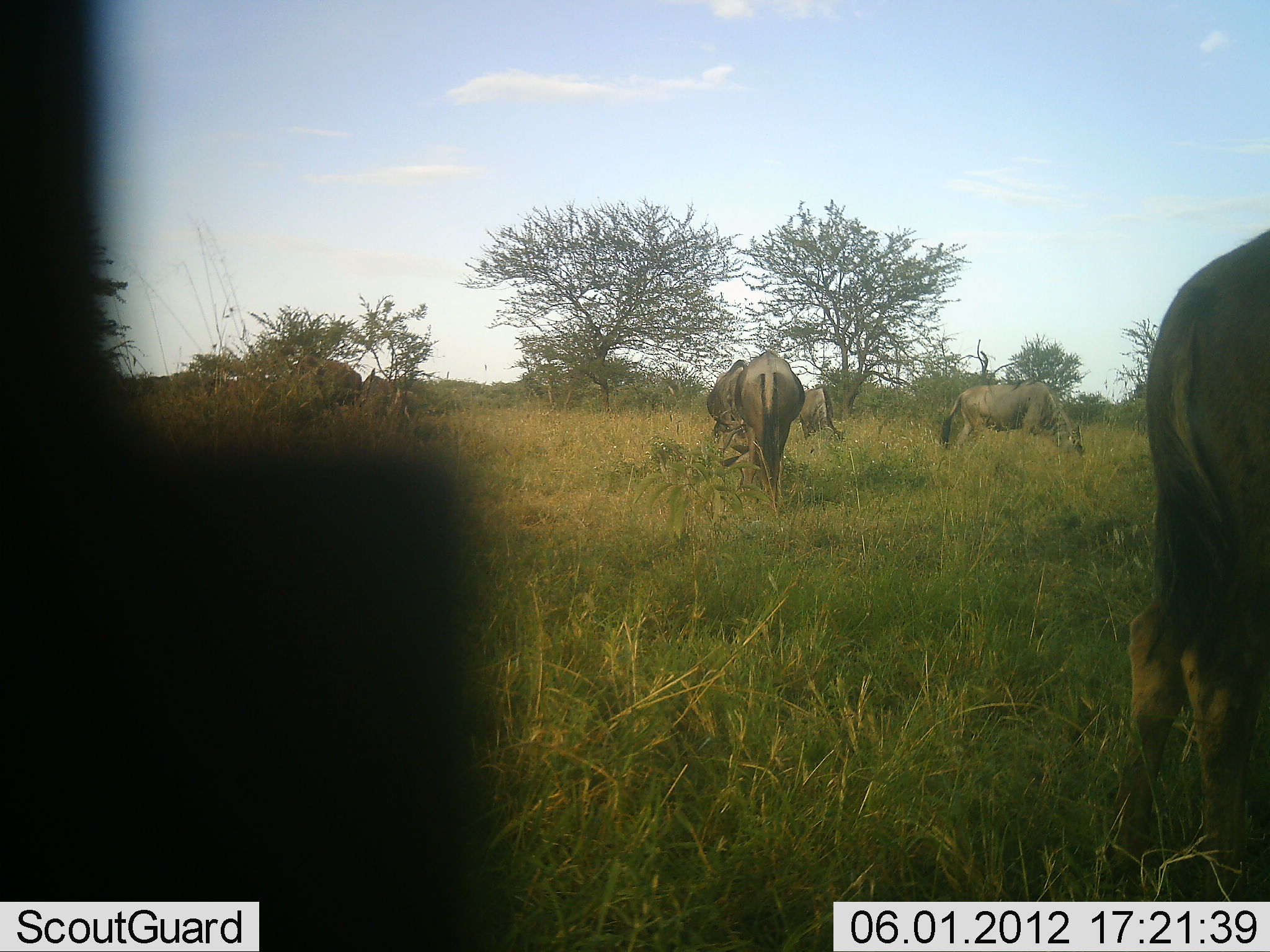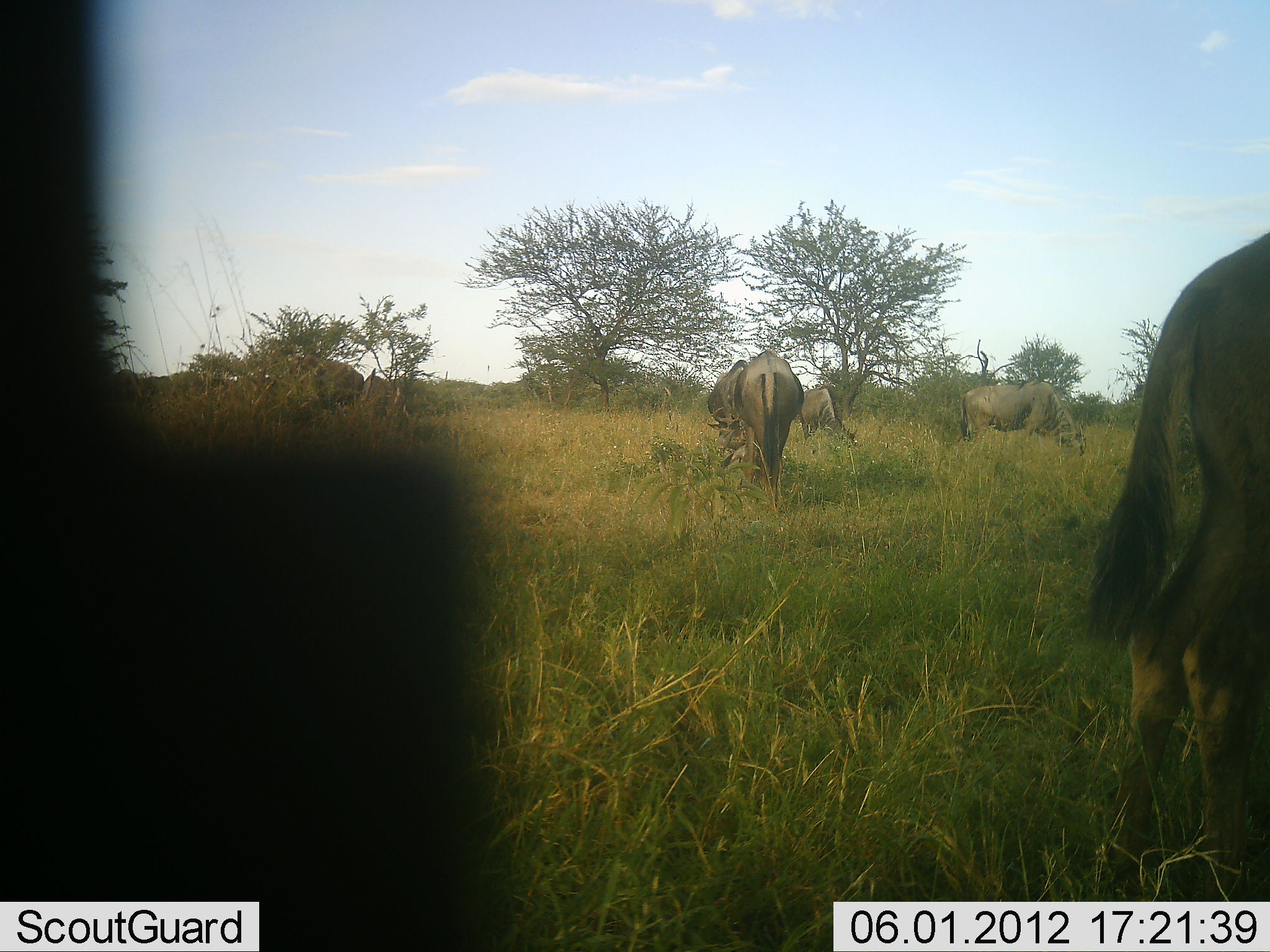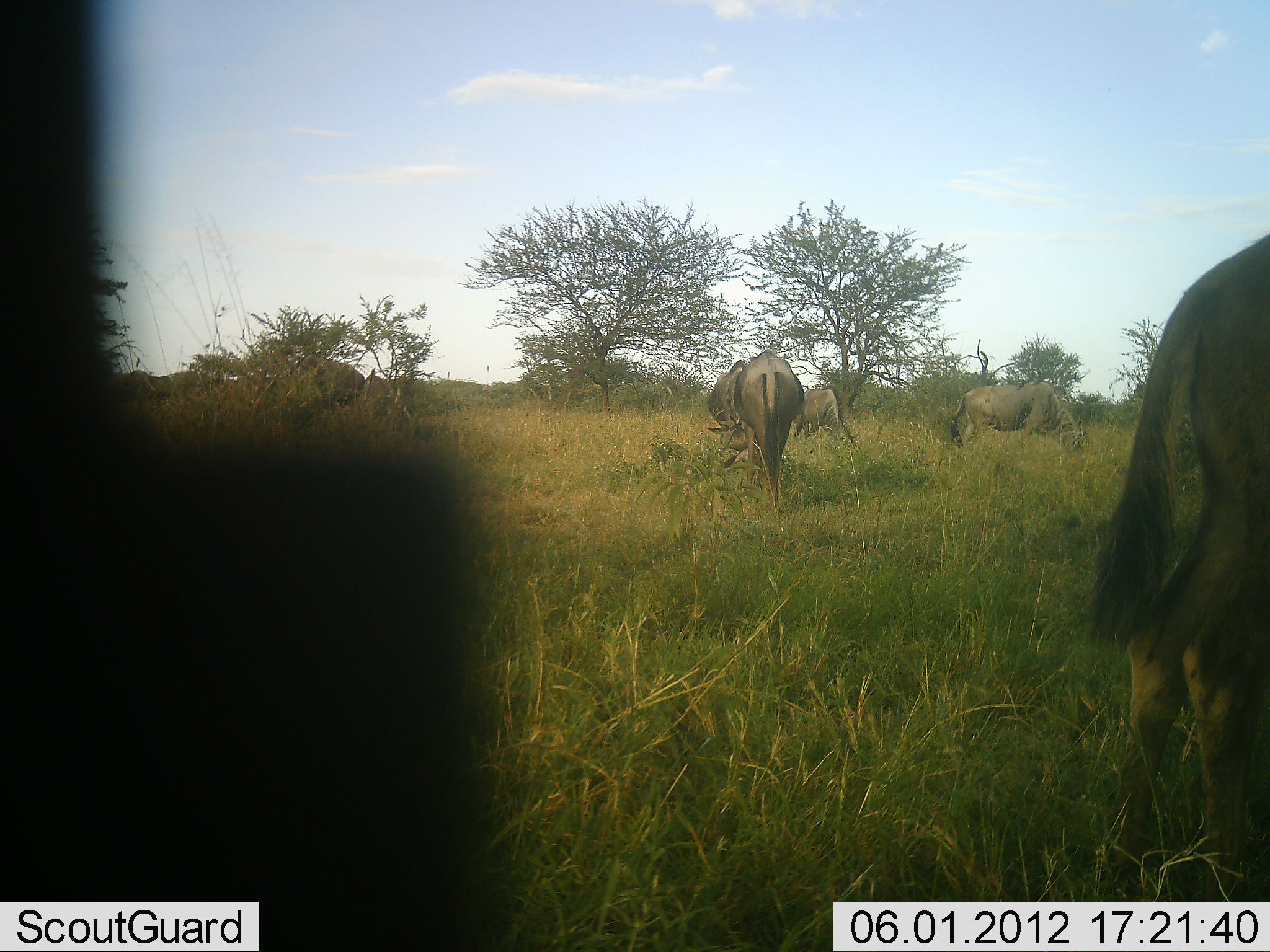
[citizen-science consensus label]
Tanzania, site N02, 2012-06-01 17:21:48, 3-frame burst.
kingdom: Animalia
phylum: Chordata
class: Mammalia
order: Artiodactyla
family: Bovidae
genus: Connochaetes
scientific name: Connochaetes taurinus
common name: blue wildebeest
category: wildebeest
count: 7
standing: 20%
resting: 0%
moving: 0%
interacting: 0%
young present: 0%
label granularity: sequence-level